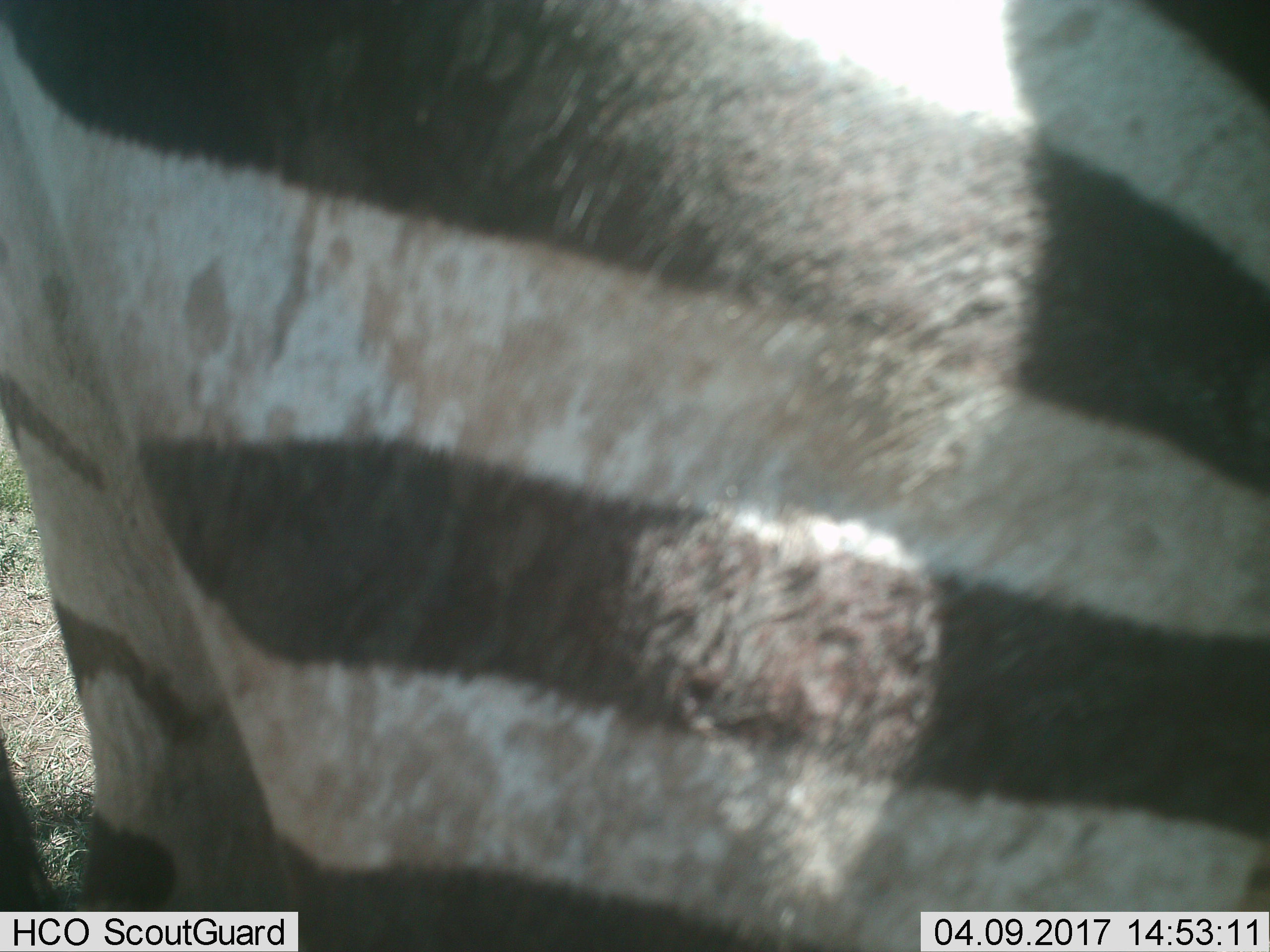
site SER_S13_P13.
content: unidentified animal